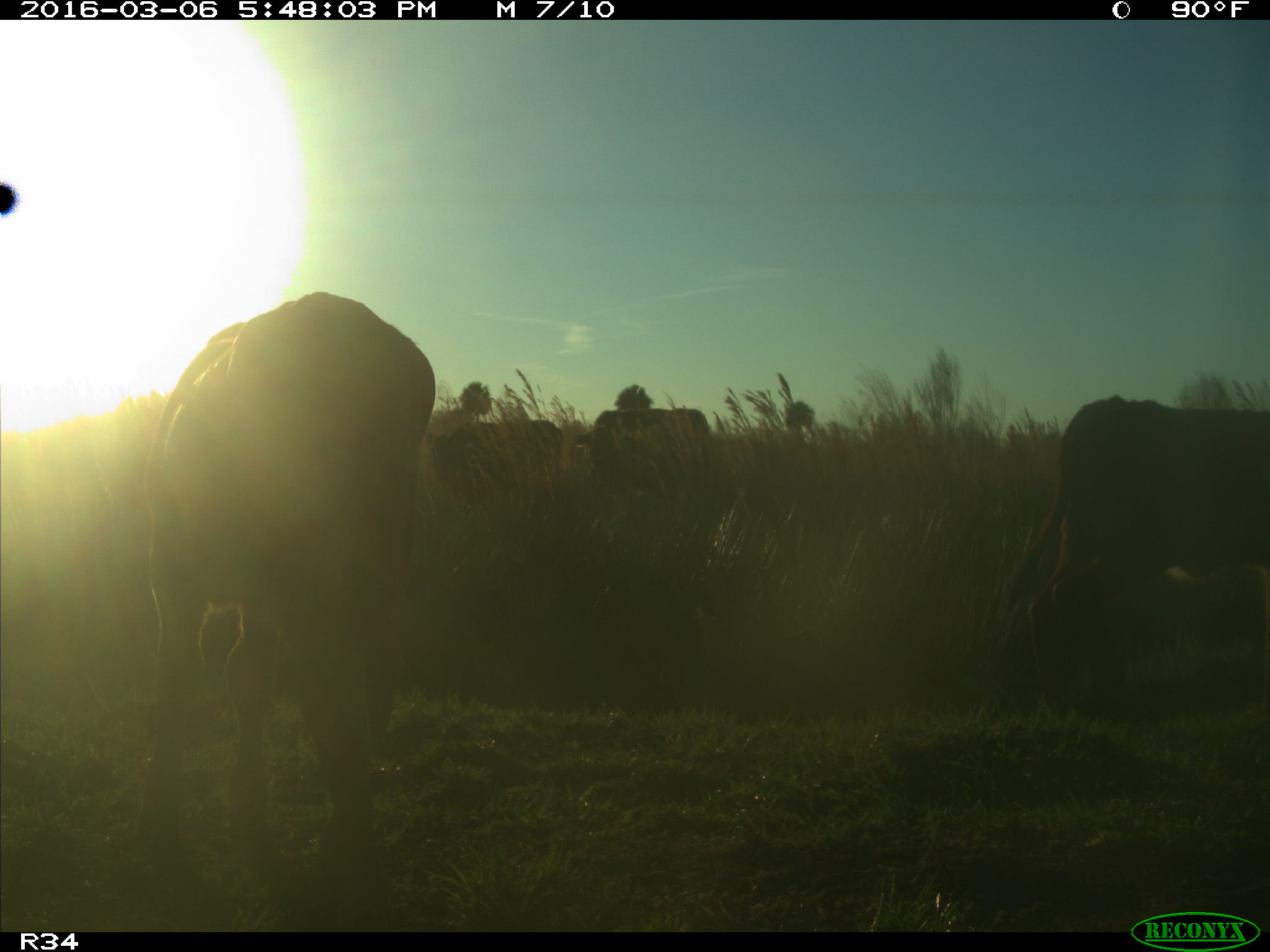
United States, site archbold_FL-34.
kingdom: Animalia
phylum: Chordata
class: Mammalia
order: Artiodactyla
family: Bovidae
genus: Bos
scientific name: Bos taurus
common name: domestic cow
Bos taurus (domestic cow).